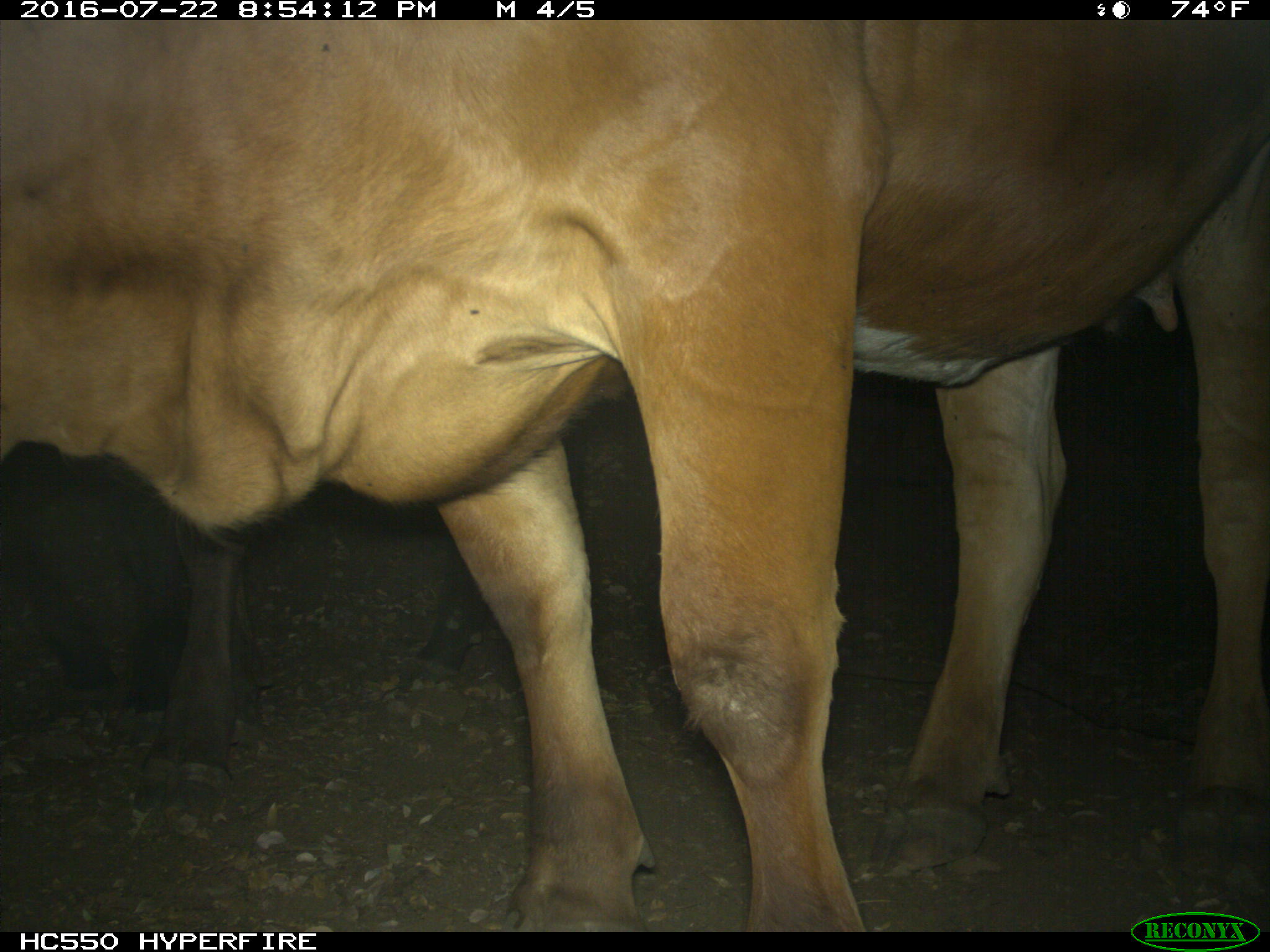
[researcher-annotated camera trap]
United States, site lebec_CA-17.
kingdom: Animalia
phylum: Chordata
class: Mammalia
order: Artiodactyla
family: Bovidae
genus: Bos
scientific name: Bos taurus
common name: domestic cow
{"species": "Bos taurus (domestic cow)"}